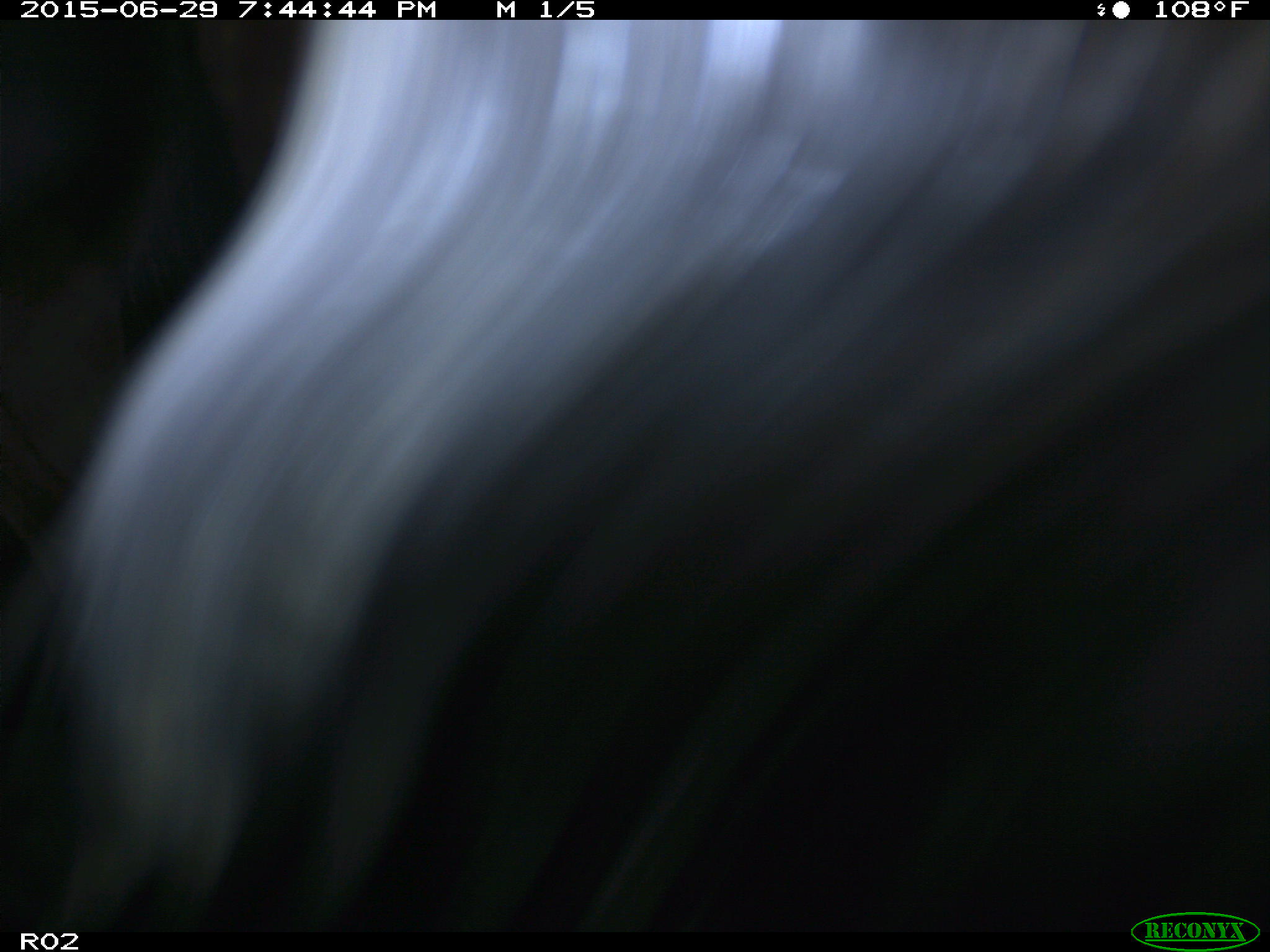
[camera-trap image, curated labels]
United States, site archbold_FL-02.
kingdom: Animalia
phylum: Chordata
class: Mammalia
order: Artiodactyla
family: Bovidae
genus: Bos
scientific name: Bos taurus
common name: domestic cow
Bos taurus (domestic cow).